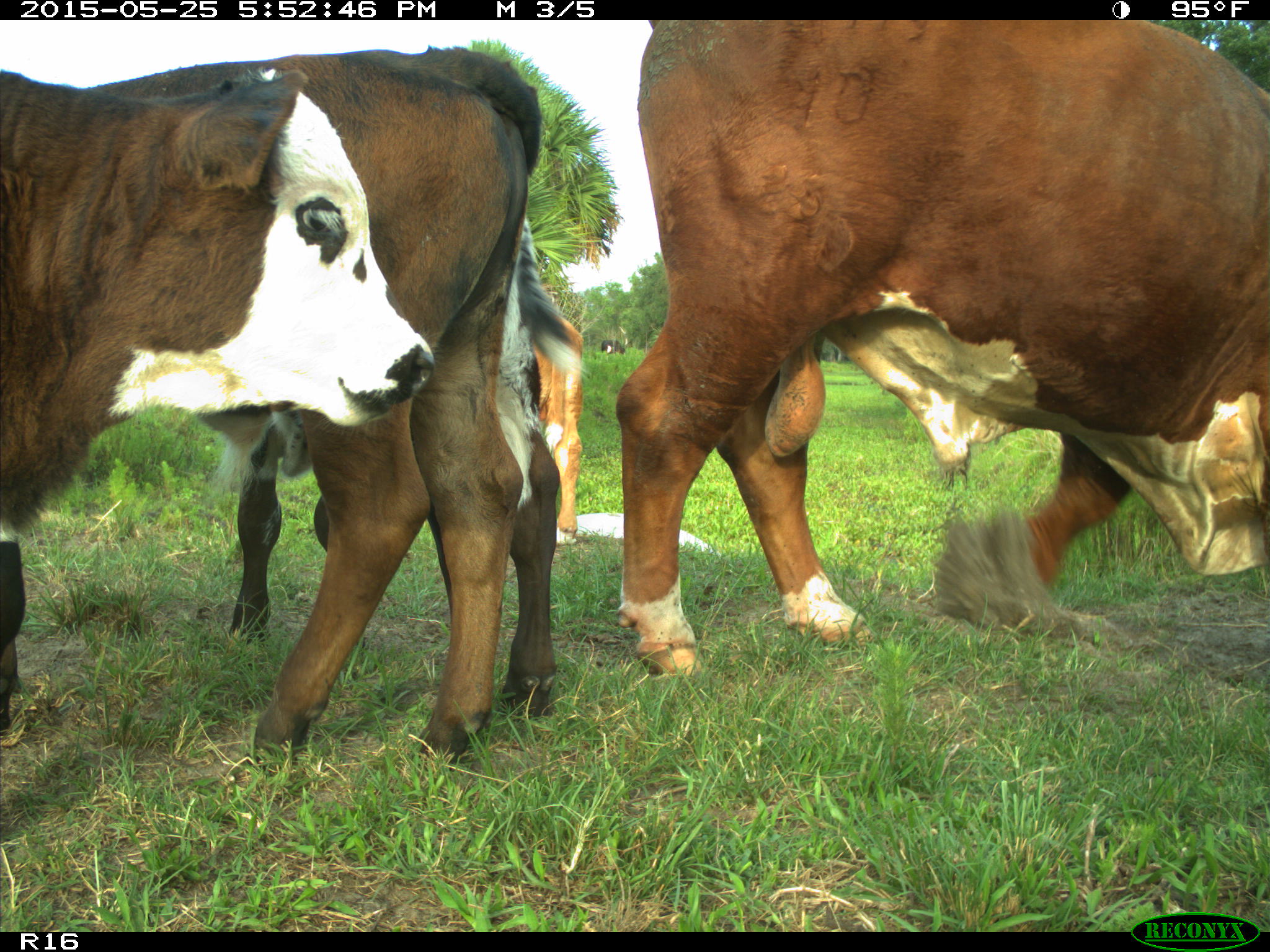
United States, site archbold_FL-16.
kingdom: Animalia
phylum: Chordata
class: Mammalia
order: Artiodactyla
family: Bovidae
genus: Bos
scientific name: Bos taurus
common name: domestic cow